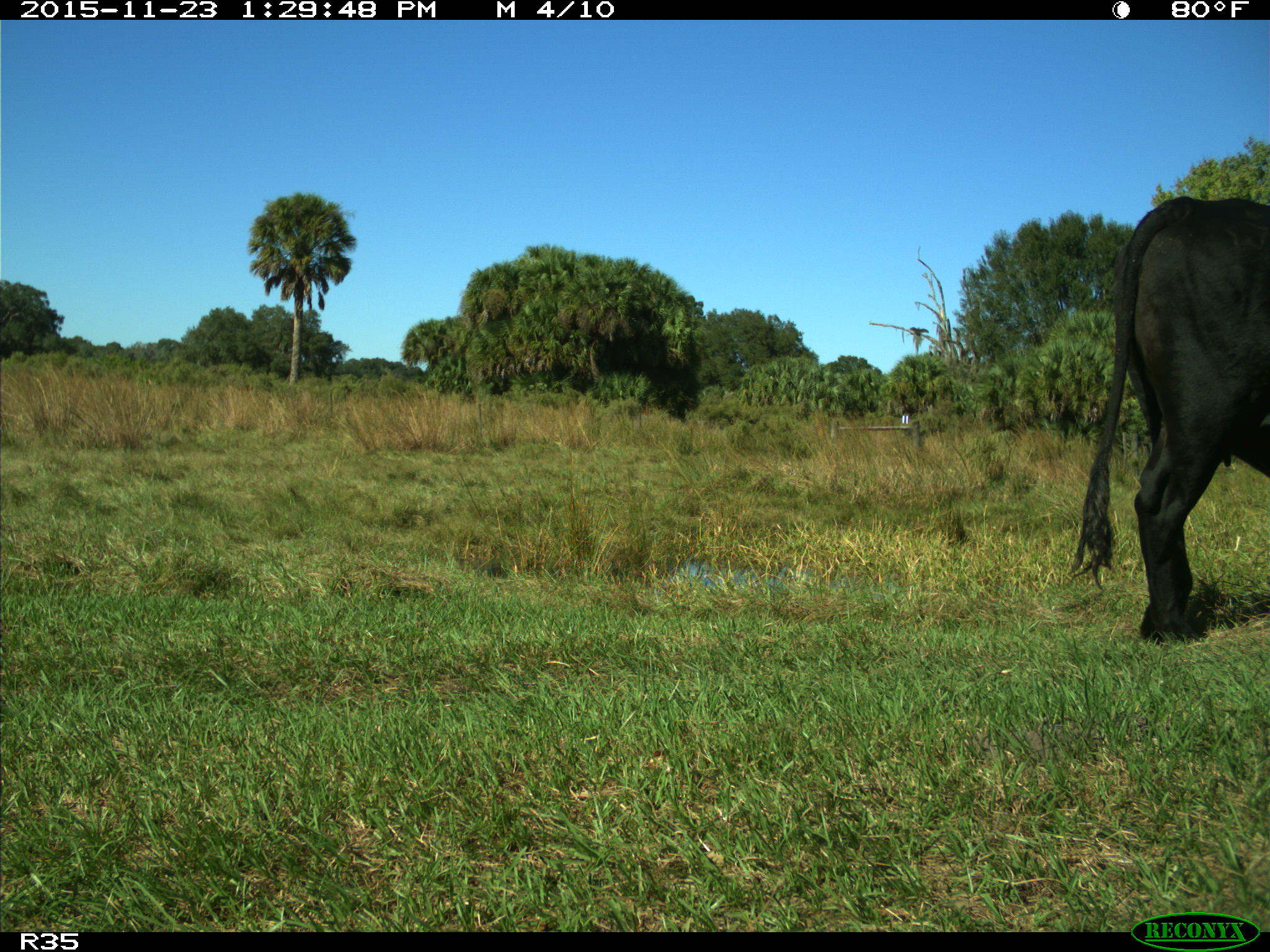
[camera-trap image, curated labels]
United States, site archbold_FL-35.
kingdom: Animalia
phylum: Chordata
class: Mammalia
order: Artiodactyla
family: Bovidae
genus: Bos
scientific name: Bos taurus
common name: domestic cow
Bos taurus (domestic cow).